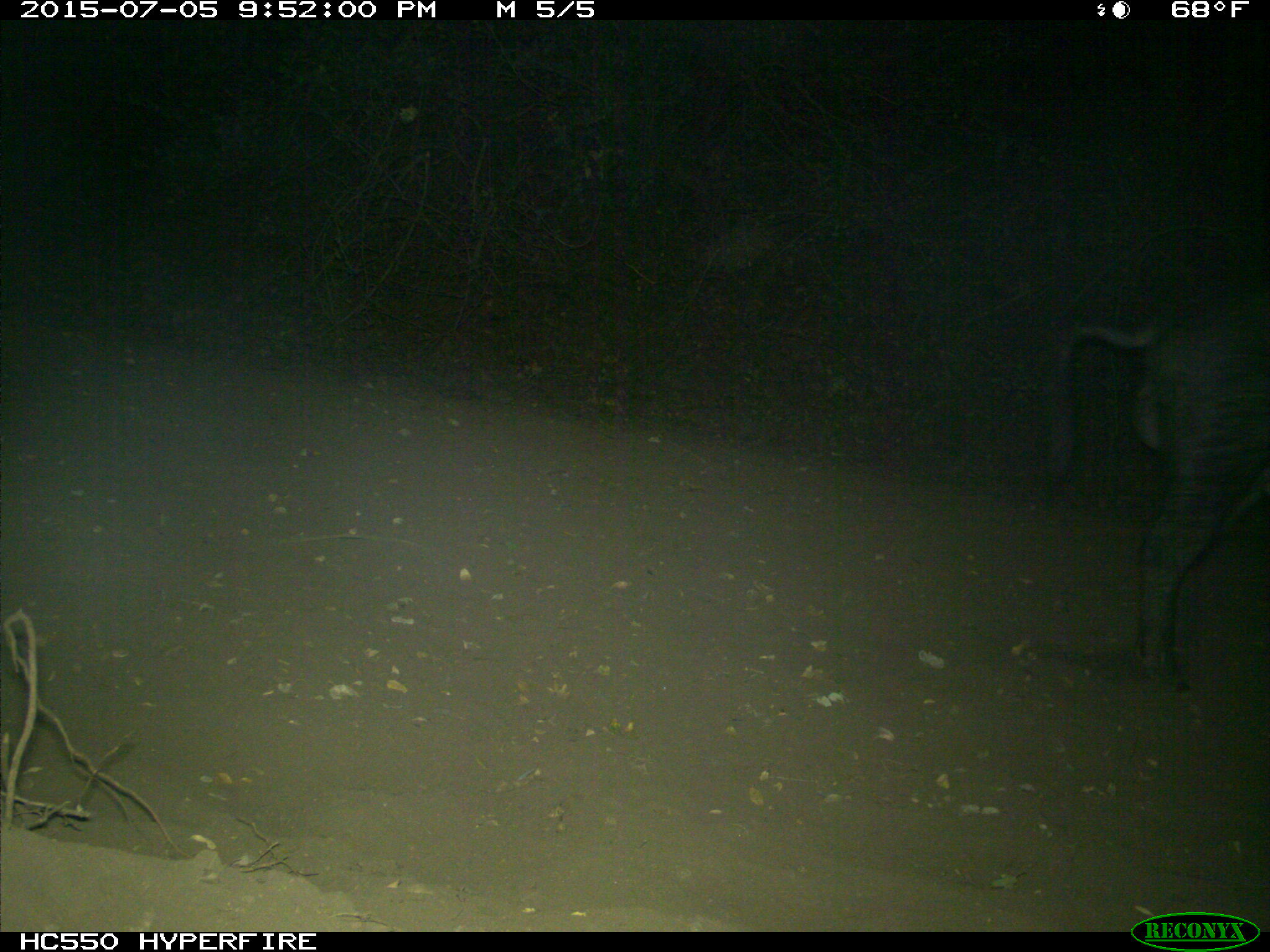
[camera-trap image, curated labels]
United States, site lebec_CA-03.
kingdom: Animalia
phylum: Chordata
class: Mammalia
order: Artiodactyla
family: Suidae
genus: Sus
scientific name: Sus scrofa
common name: wild boar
Sus scrofa (wild boar).